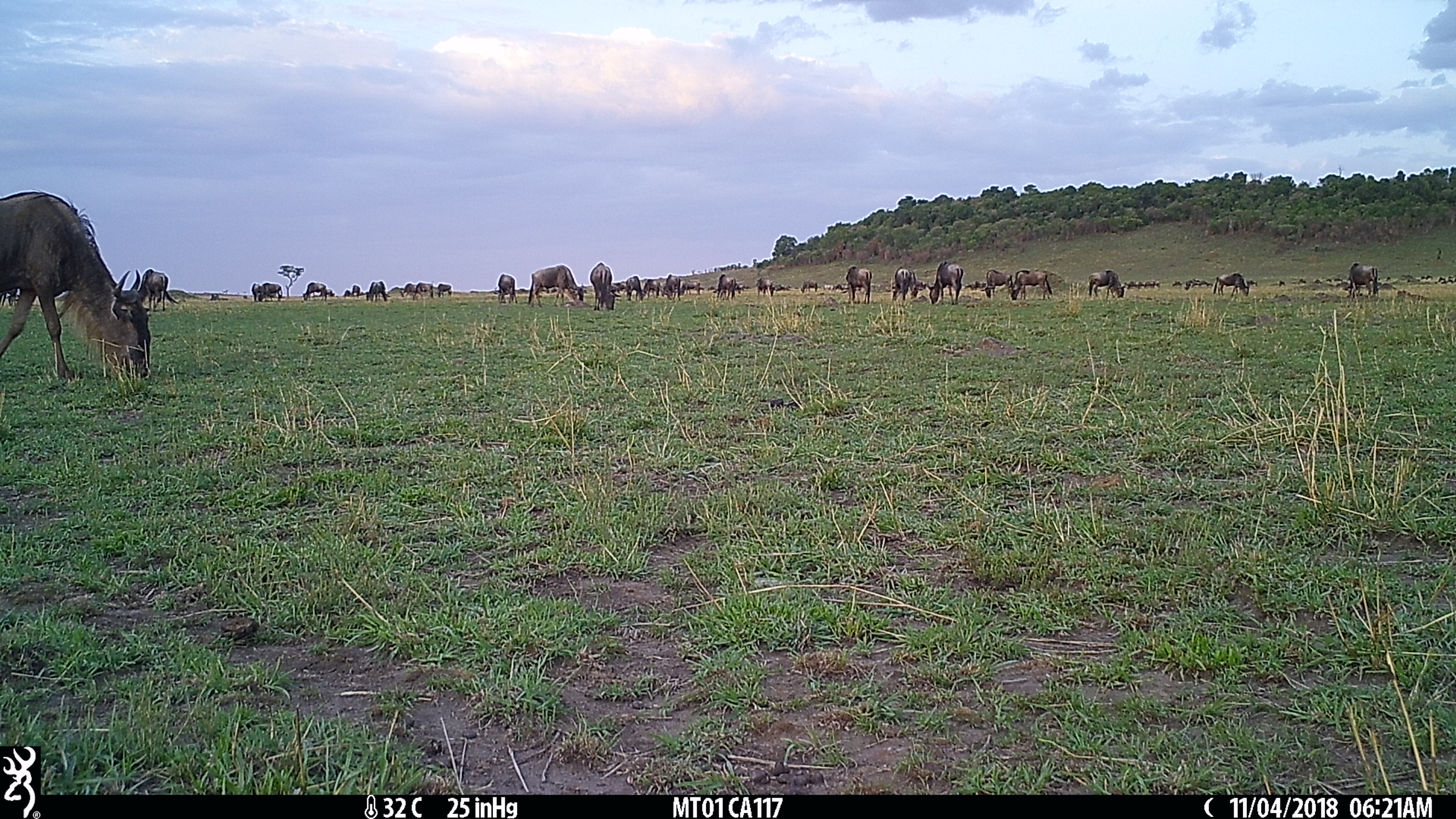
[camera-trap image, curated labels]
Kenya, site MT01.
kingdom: Animalia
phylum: Chordata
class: Mammalia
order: Artiodactyla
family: Bovidae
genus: Connochaetes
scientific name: Connochaetes taurinus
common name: blue wildebeest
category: wildebeest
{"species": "wildebeest (blue wildebeest) (Connochaetes taurinus)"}